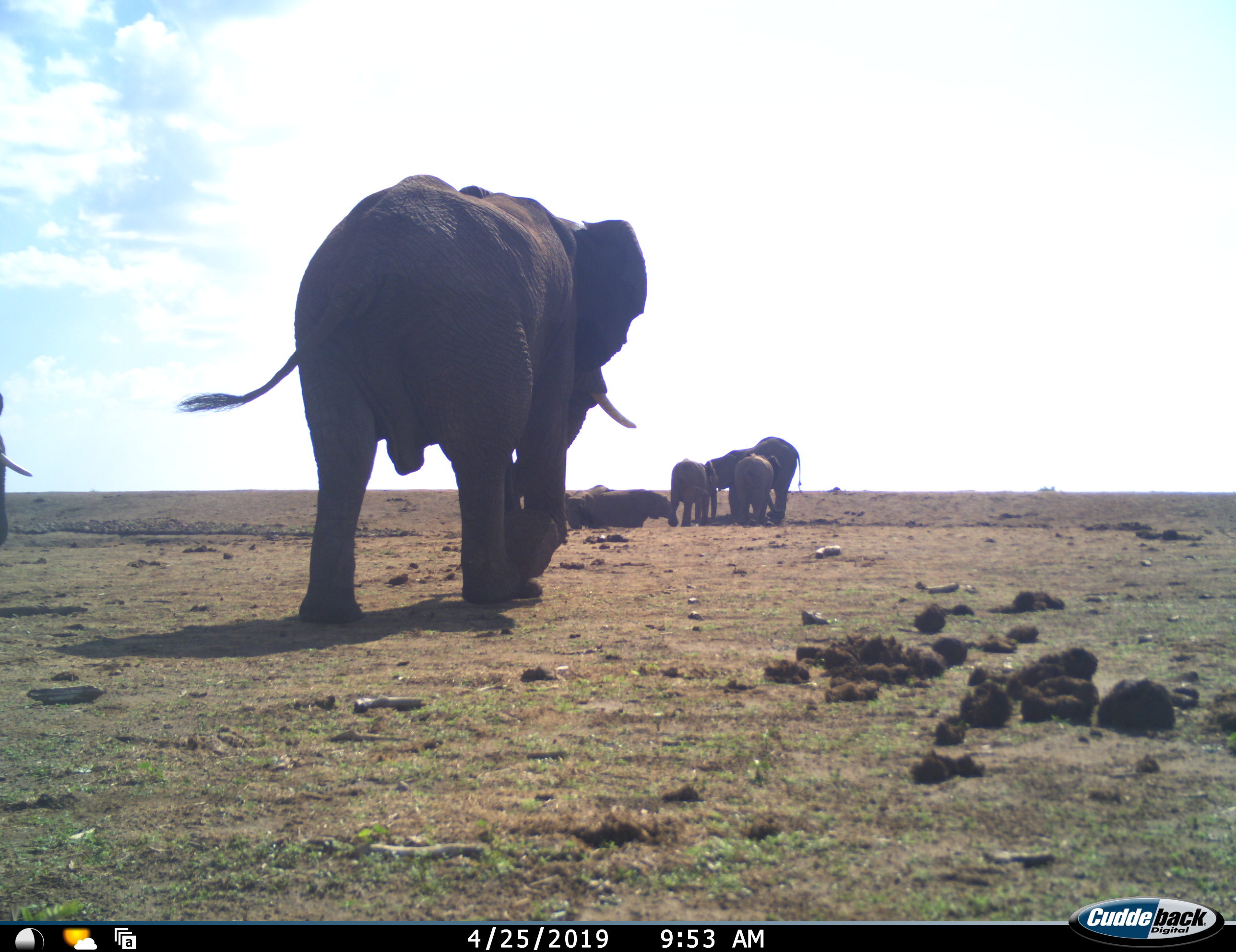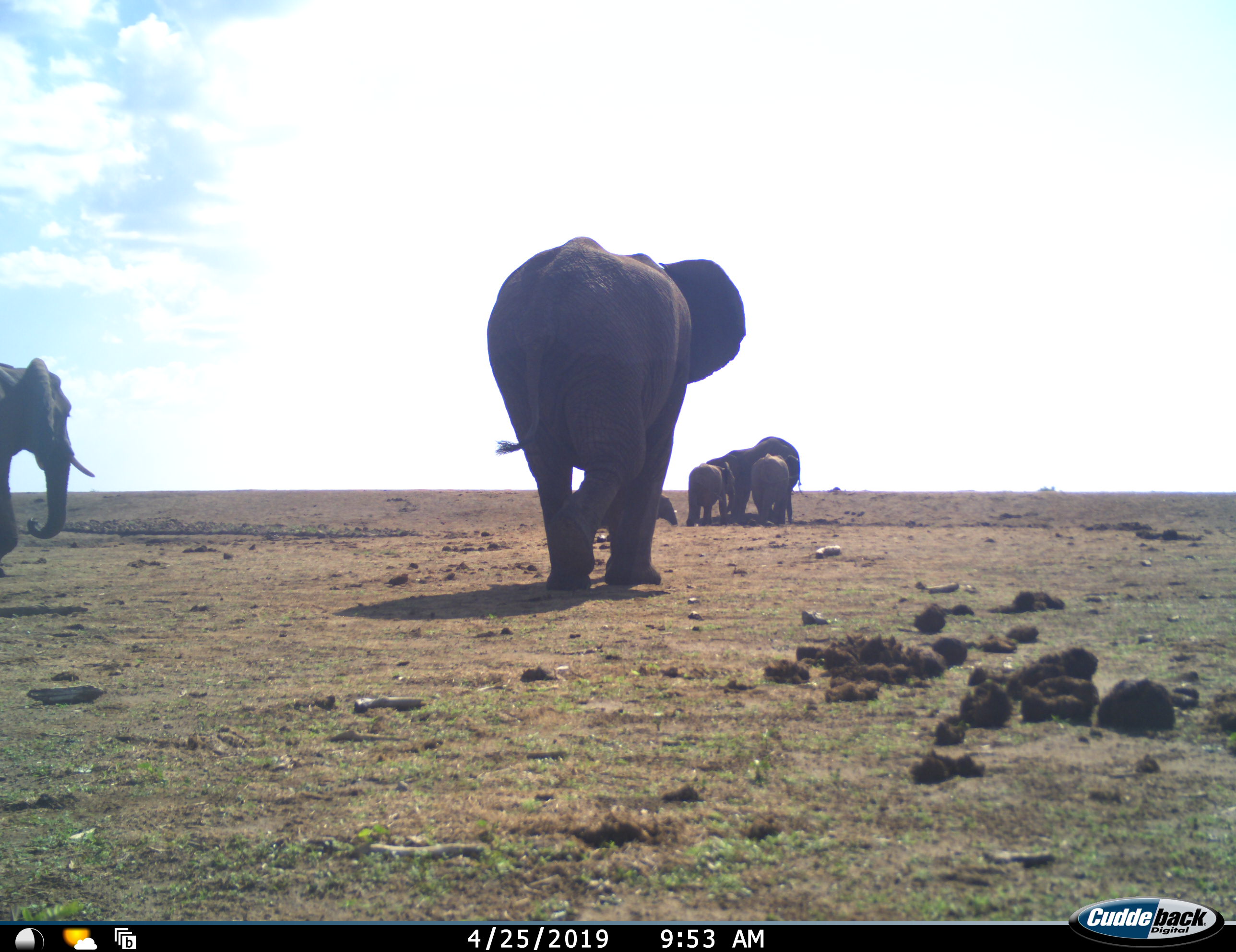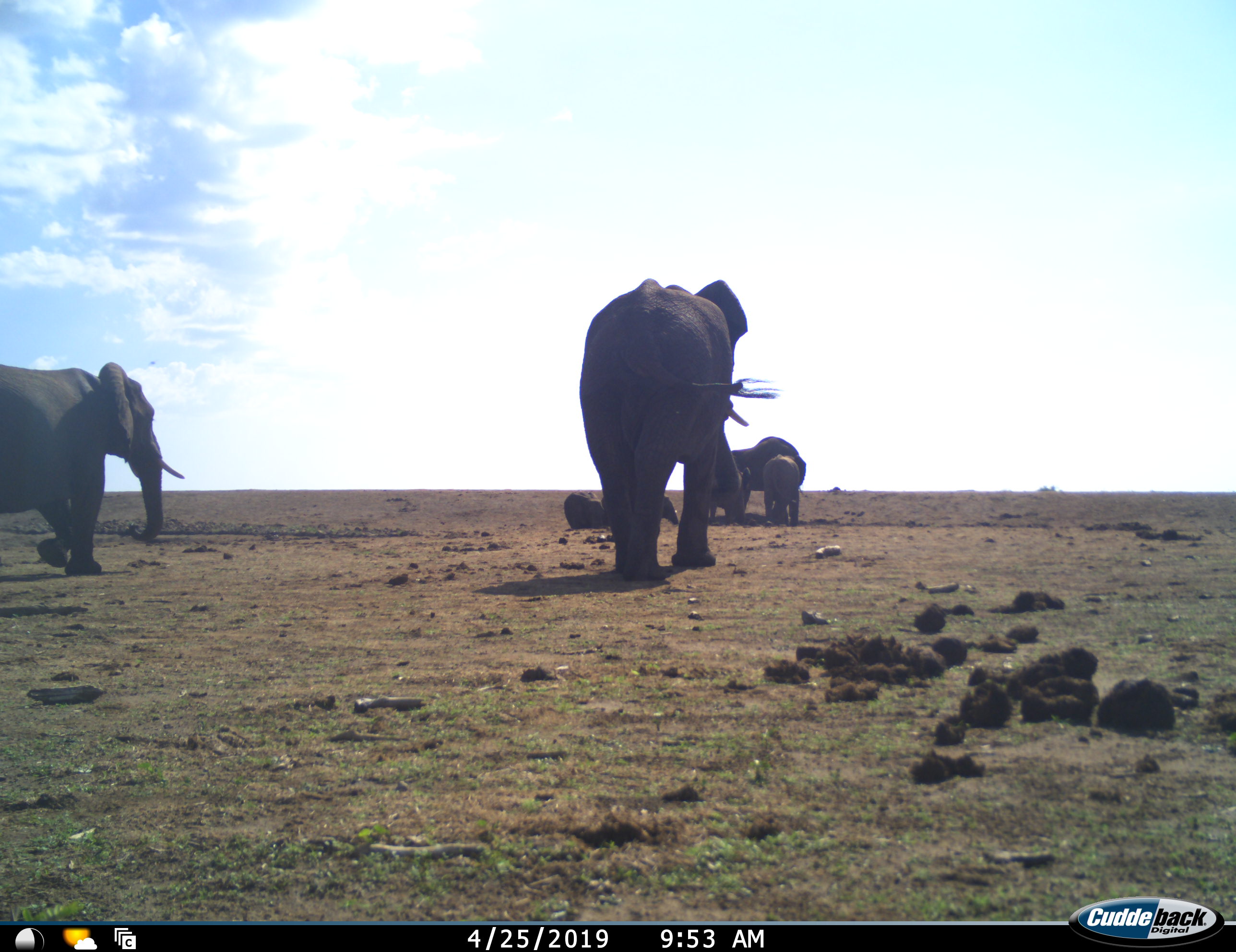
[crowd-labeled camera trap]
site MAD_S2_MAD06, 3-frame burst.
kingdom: Animalia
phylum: Chordata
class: Mammalia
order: Proboscidea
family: Elephantidae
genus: Loxodonta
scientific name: Loxodonta africana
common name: african bush elephant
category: elephant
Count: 7.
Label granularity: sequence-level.